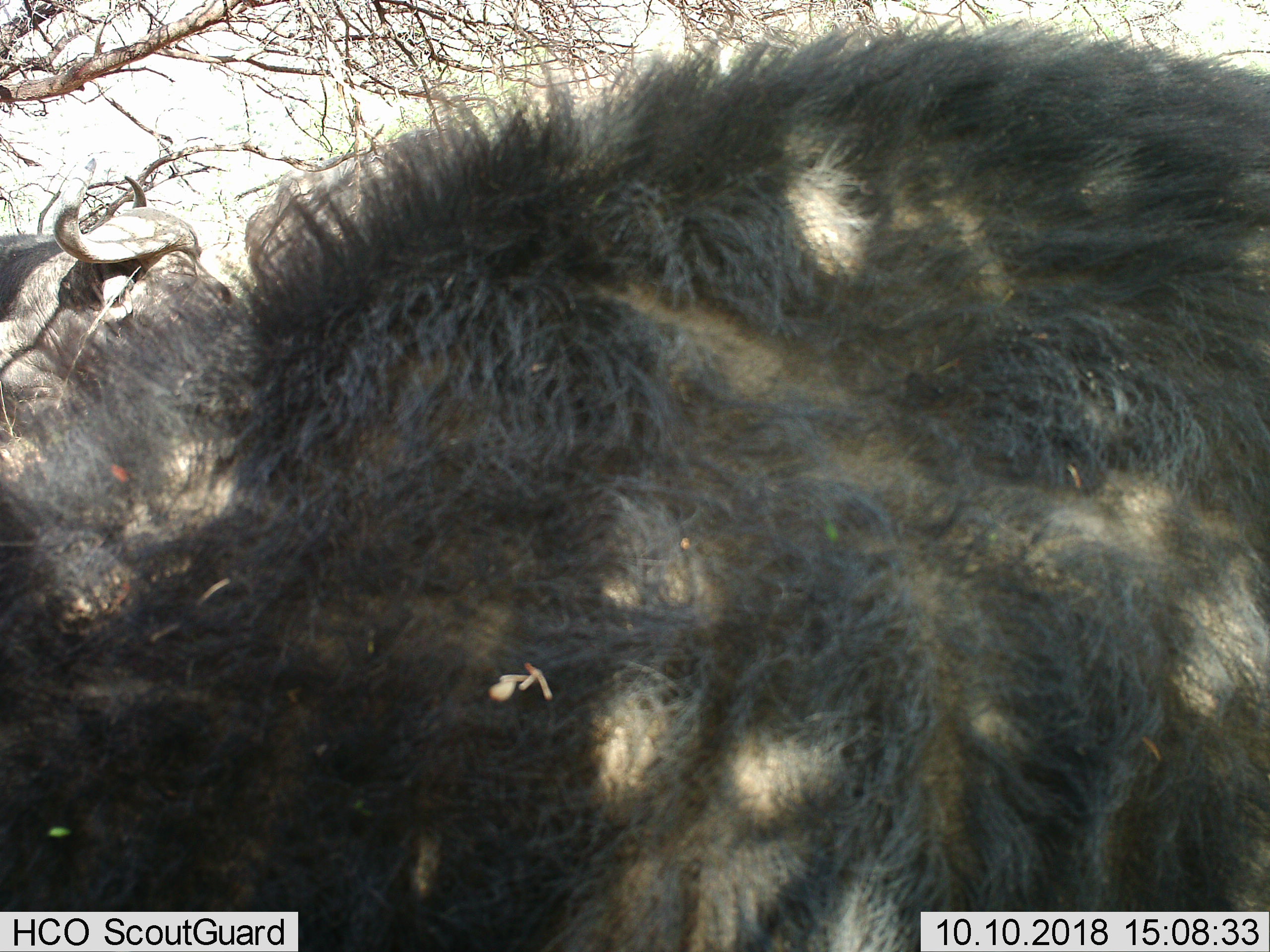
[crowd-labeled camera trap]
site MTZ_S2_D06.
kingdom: Animalia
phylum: Chordata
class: Mammalia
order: Artiodactyla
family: Bovidae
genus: Syncerus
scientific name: Syncerus caffer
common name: african buffalo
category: buffalo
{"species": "buffalo (african buffalo) (Syncerus caffer)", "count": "2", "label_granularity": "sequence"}